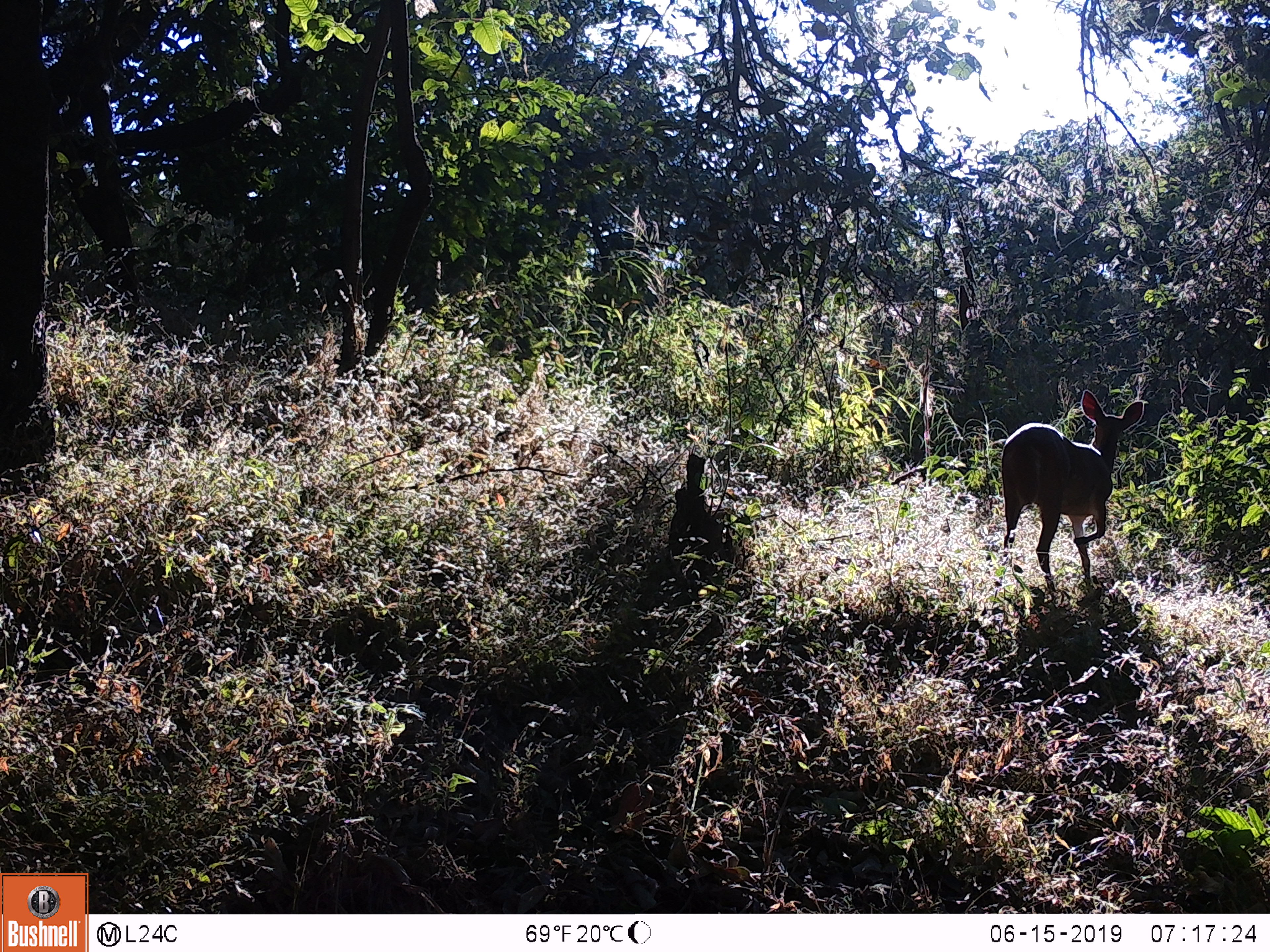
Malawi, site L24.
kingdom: Animalia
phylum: Chordata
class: Mammalia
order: Artiodactyla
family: Bovidae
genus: Tragelaphus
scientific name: Tragelaphus sylvaticus sylvaticus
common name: cape bushbuck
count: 1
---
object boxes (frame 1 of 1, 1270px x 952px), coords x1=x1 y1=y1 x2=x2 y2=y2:
cape bushbuck: x1=995 y1=379 x2=1150 y2=598